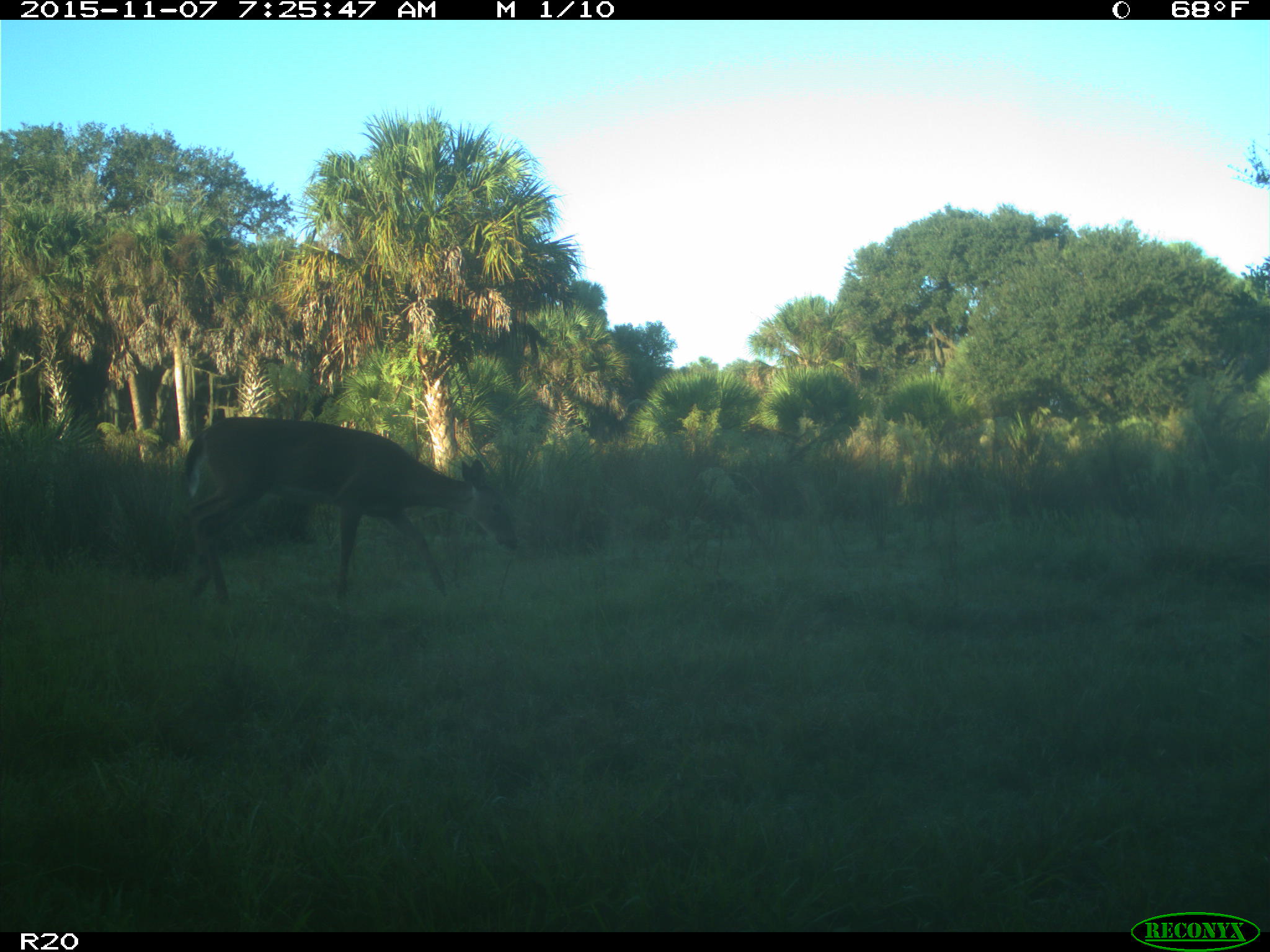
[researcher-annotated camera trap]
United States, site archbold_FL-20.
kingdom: Animalia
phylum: Chordata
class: Mammalia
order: Artiodactyla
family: Cervidae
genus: Odocoileus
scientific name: Odocoileus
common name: deer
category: unidentified deer